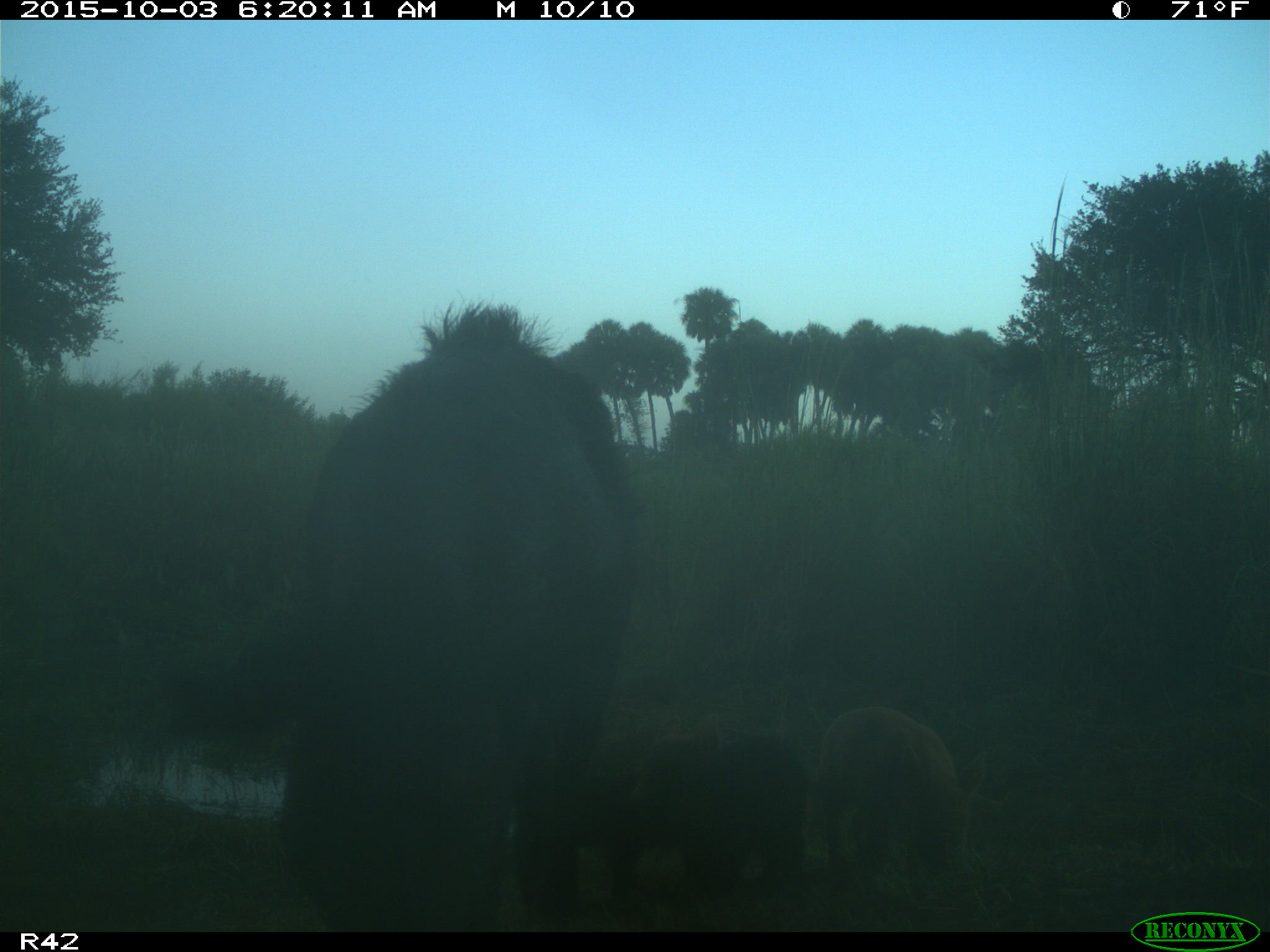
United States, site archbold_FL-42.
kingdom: Animalia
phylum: Chordata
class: Mammalia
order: Artiodactyla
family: Suidae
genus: Sus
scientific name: Sus scrofa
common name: wild boar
Sus scrofa (wild boar).